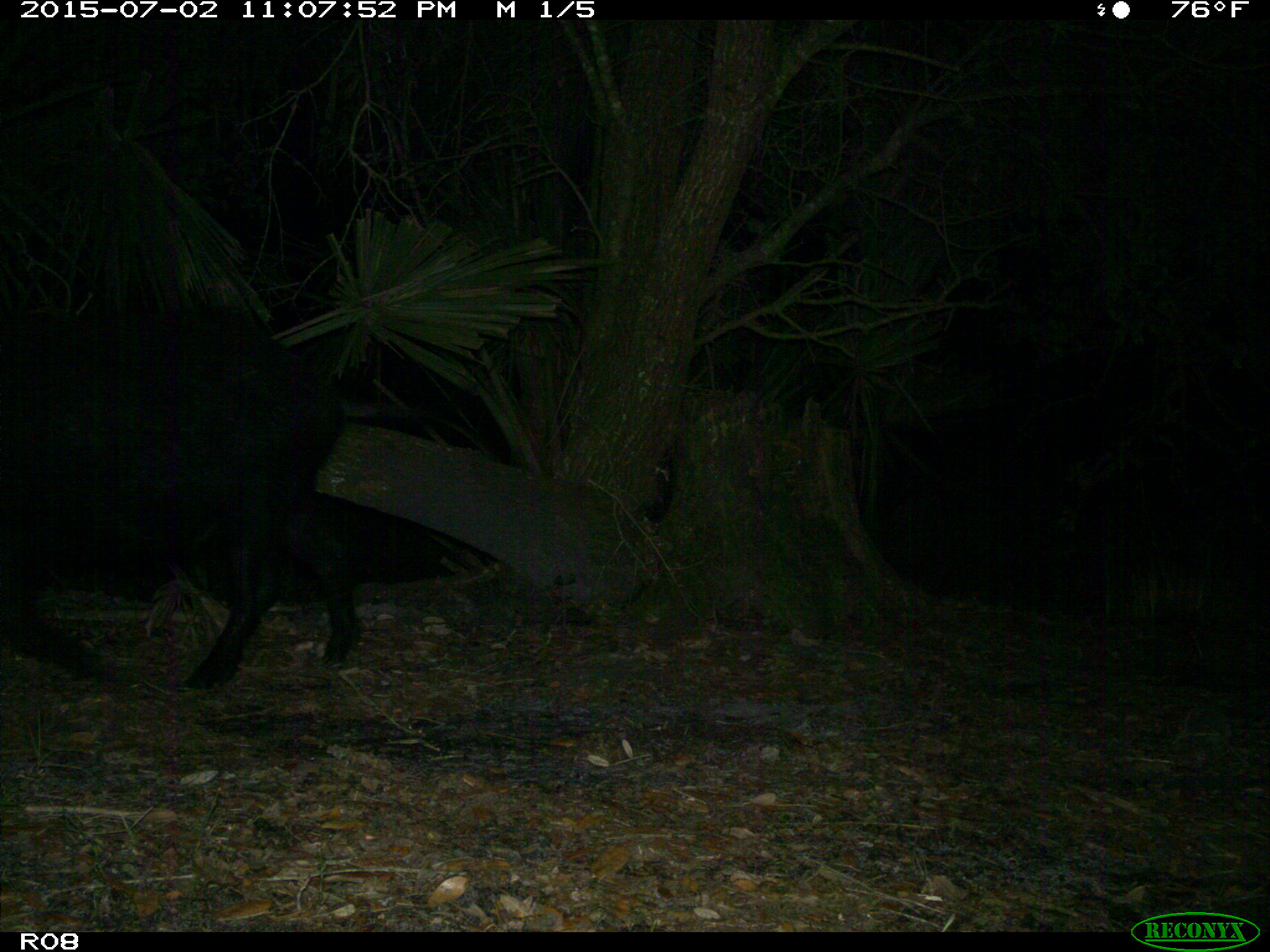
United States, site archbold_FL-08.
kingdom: Animalia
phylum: Chordata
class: Mammalia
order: Artiodactyla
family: Suidae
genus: Sus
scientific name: Sus scrofa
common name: wild boar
Sus scrofa (wild boar).